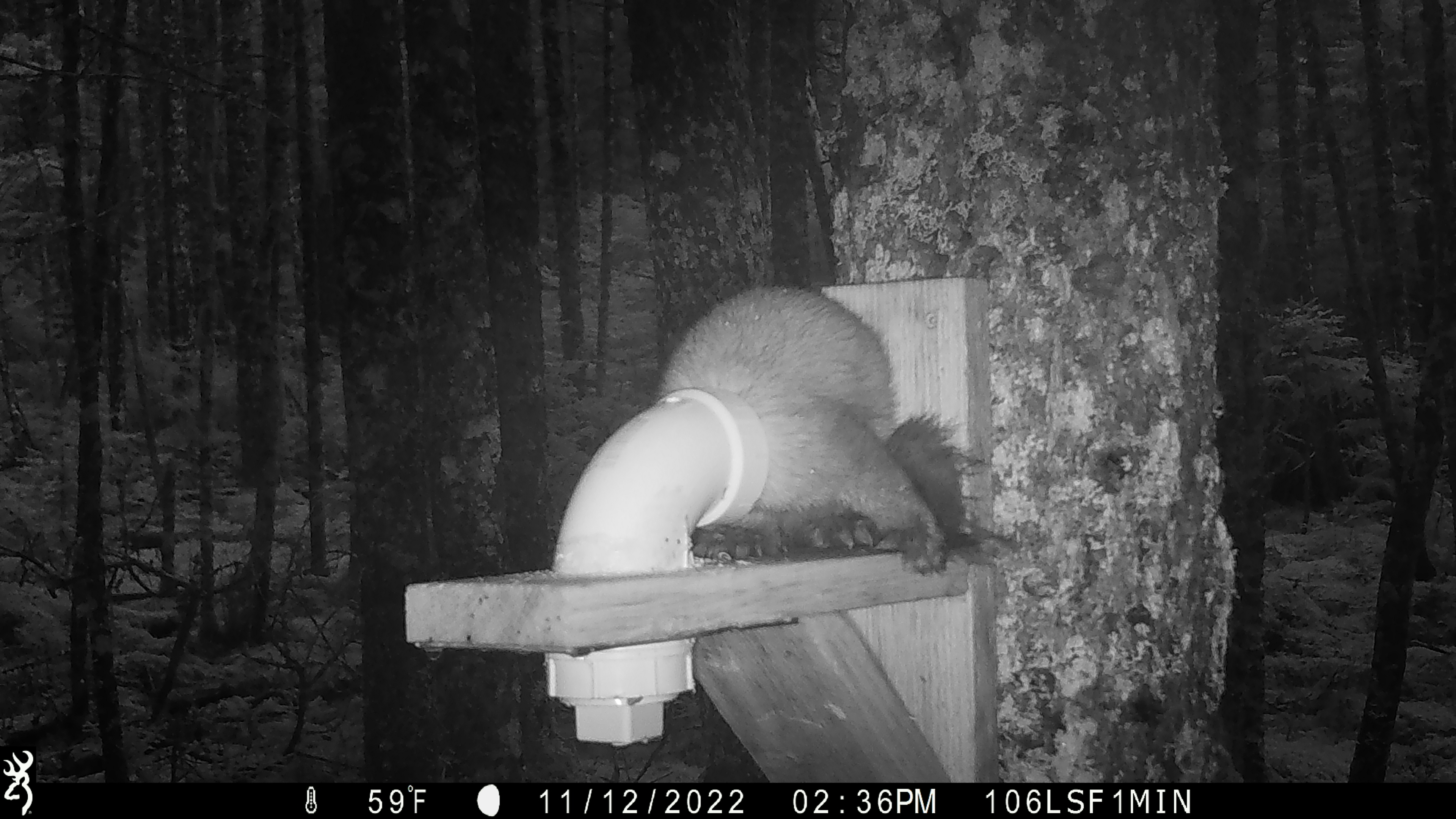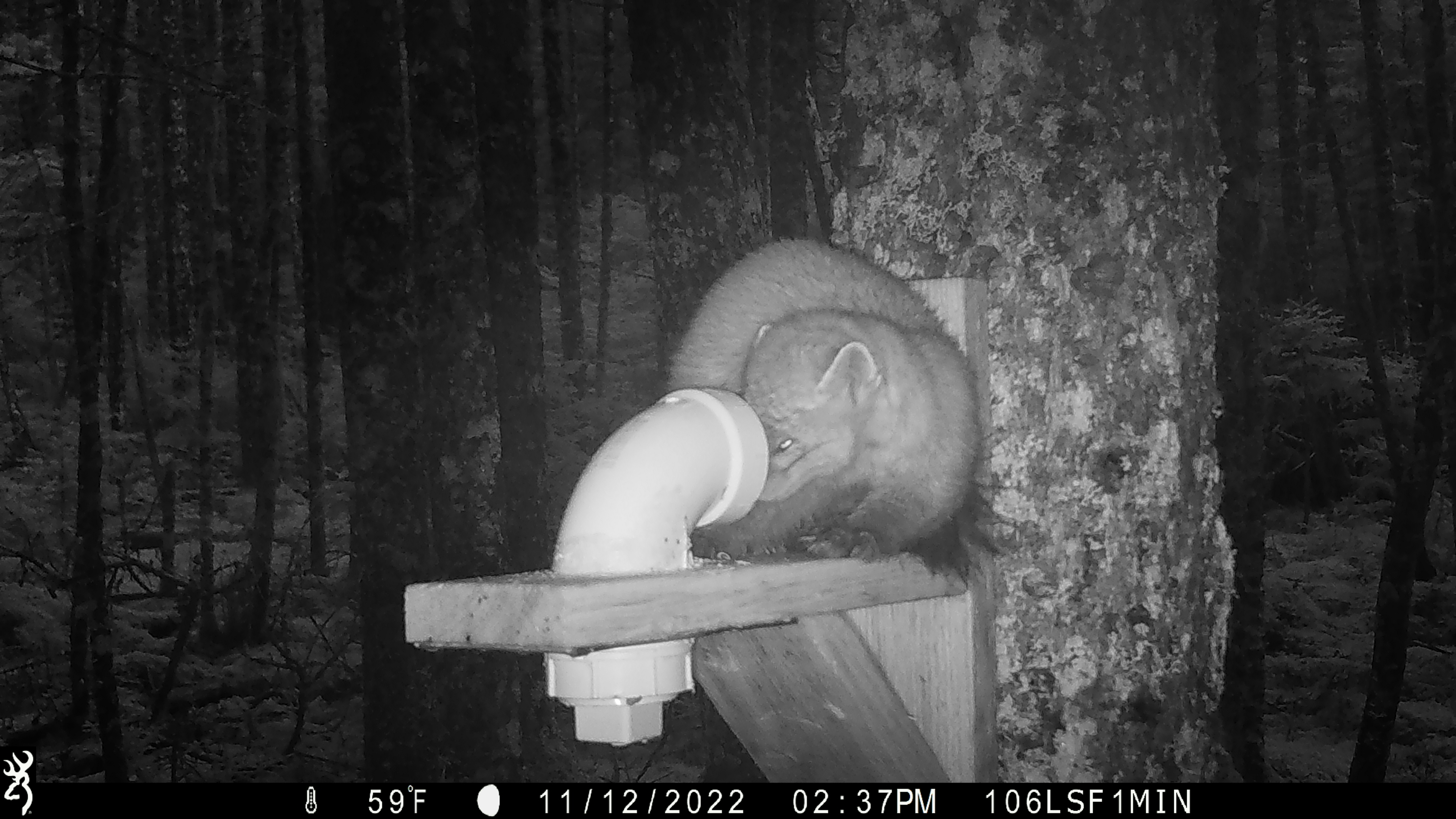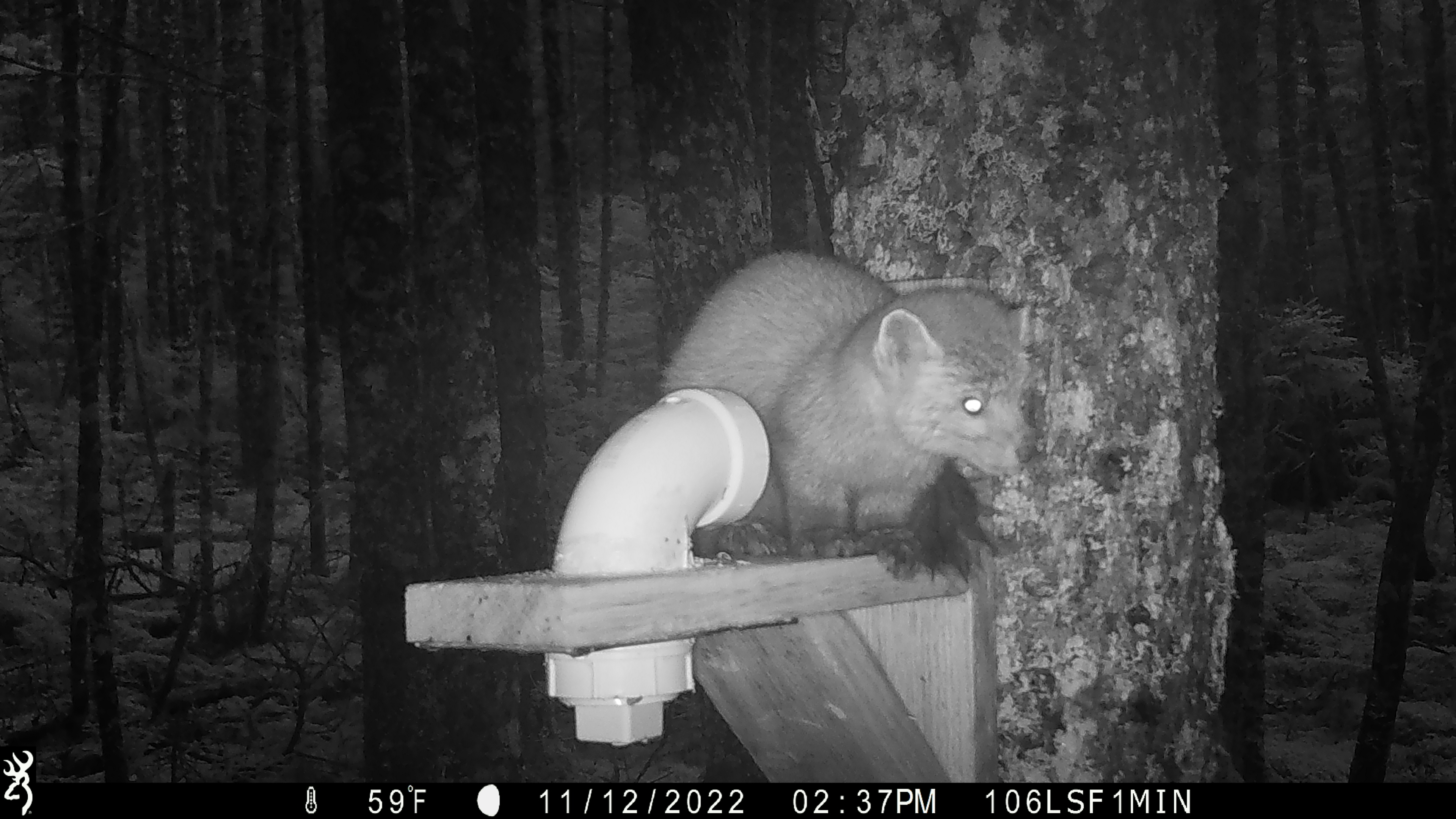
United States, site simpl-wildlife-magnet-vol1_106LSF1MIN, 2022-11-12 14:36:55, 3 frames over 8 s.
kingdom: Animalia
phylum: Chordata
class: Mammalia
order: Carnivora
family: Mustelidae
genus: Martes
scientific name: Martes americana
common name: american marten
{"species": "american marten (Martes americana)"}